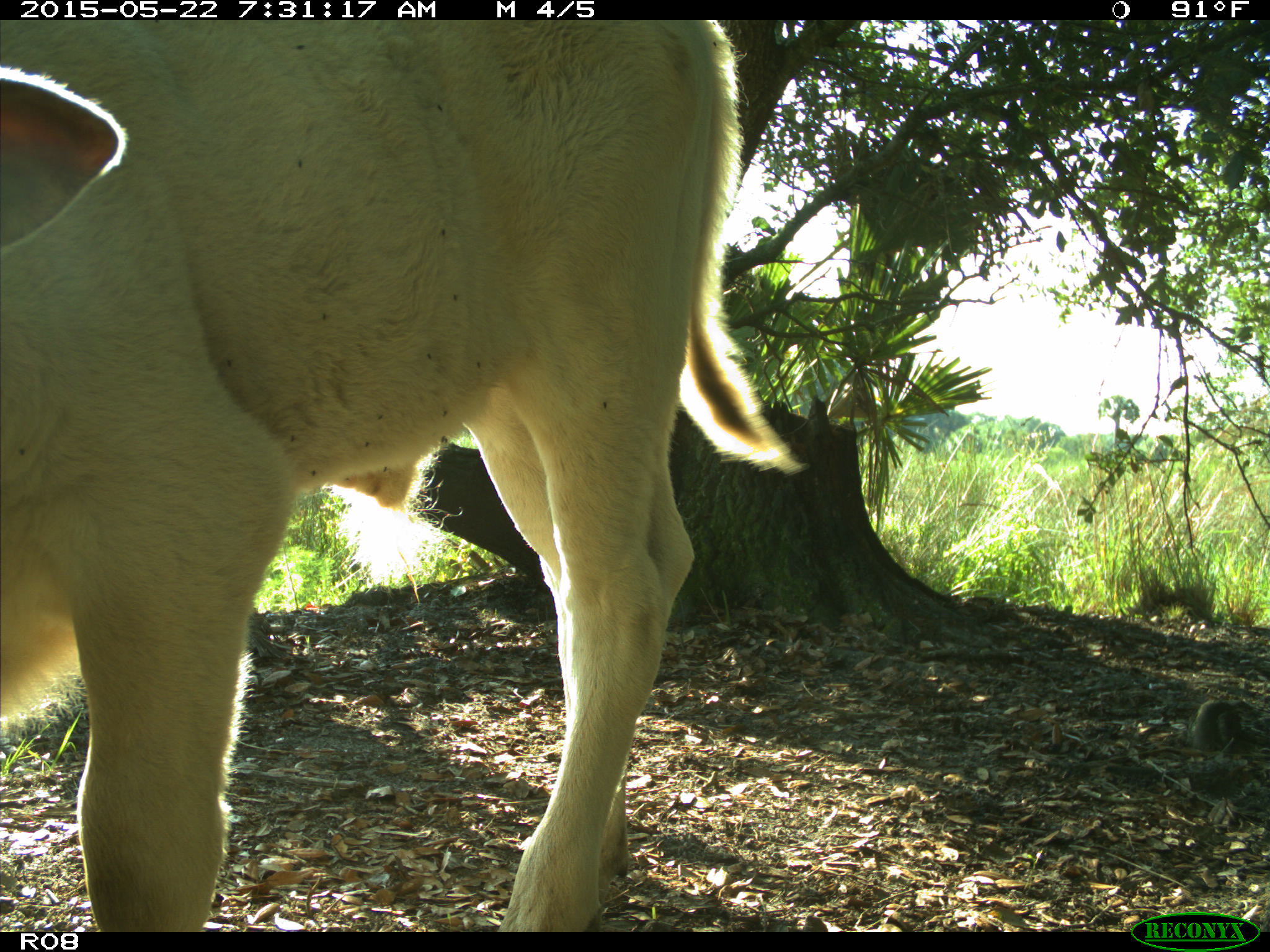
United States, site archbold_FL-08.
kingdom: Animalia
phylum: Chordata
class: Mammalia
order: Artiodactyla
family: Bovidae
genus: Bos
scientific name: Bos taurus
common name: domestic cow